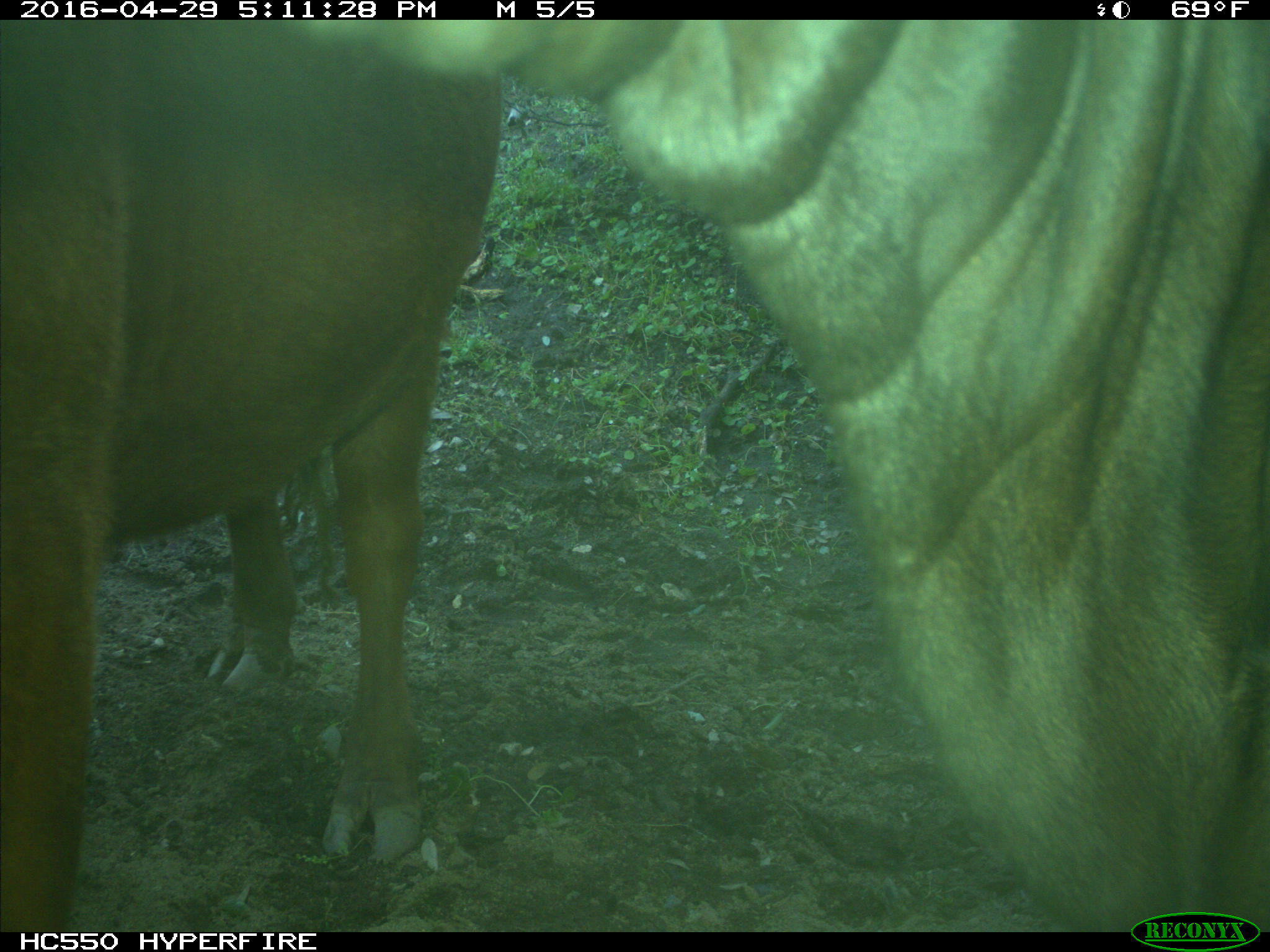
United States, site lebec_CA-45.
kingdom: Animalia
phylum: Chordata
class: Mammalia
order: Artiodactyla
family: Bovidae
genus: Bos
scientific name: Bos taurus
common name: domestic cow